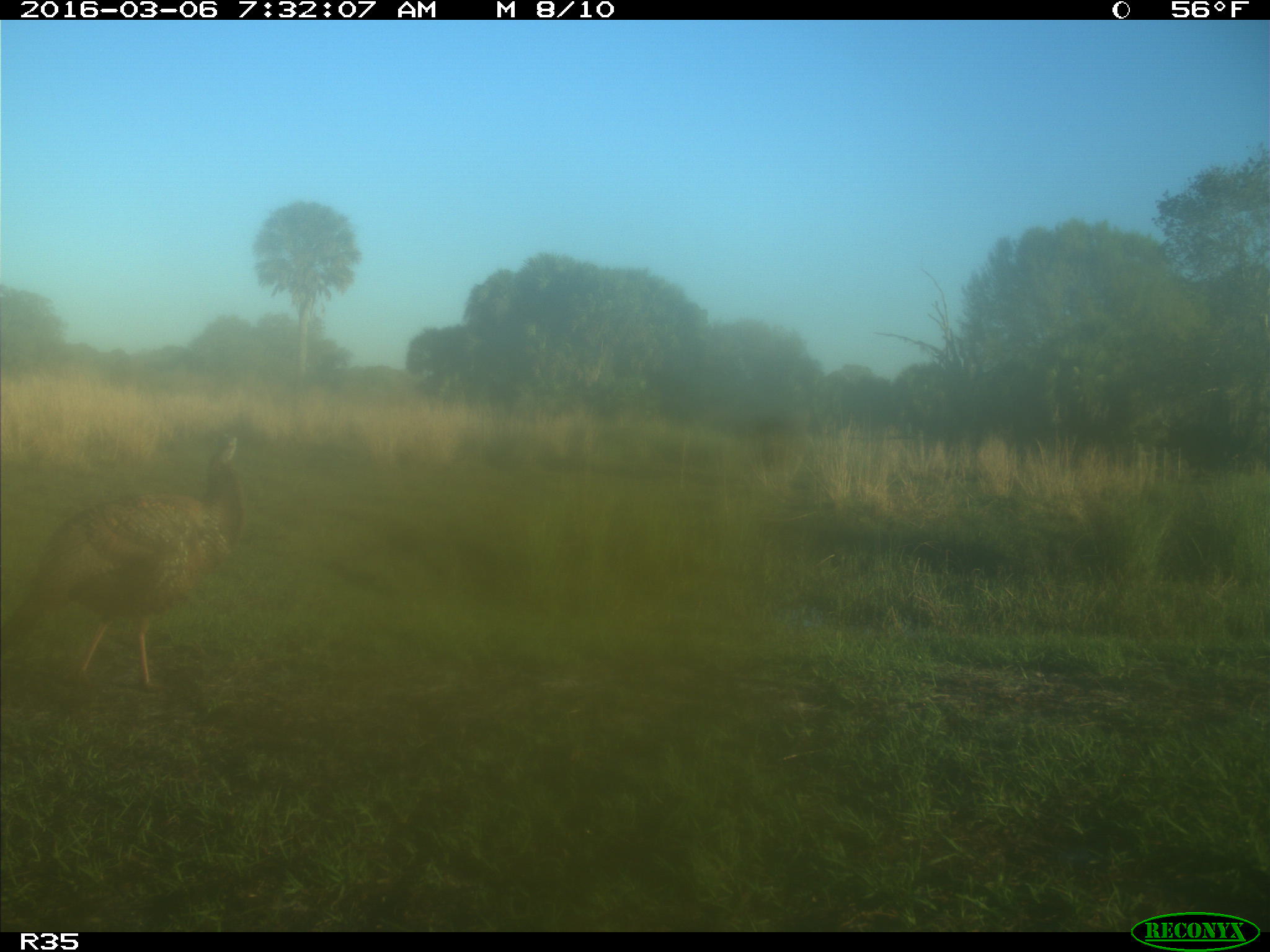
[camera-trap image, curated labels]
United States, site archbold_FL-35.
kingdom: Animalia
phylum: Chordata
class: Aves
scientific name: Aves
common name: birds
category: unidentified bird